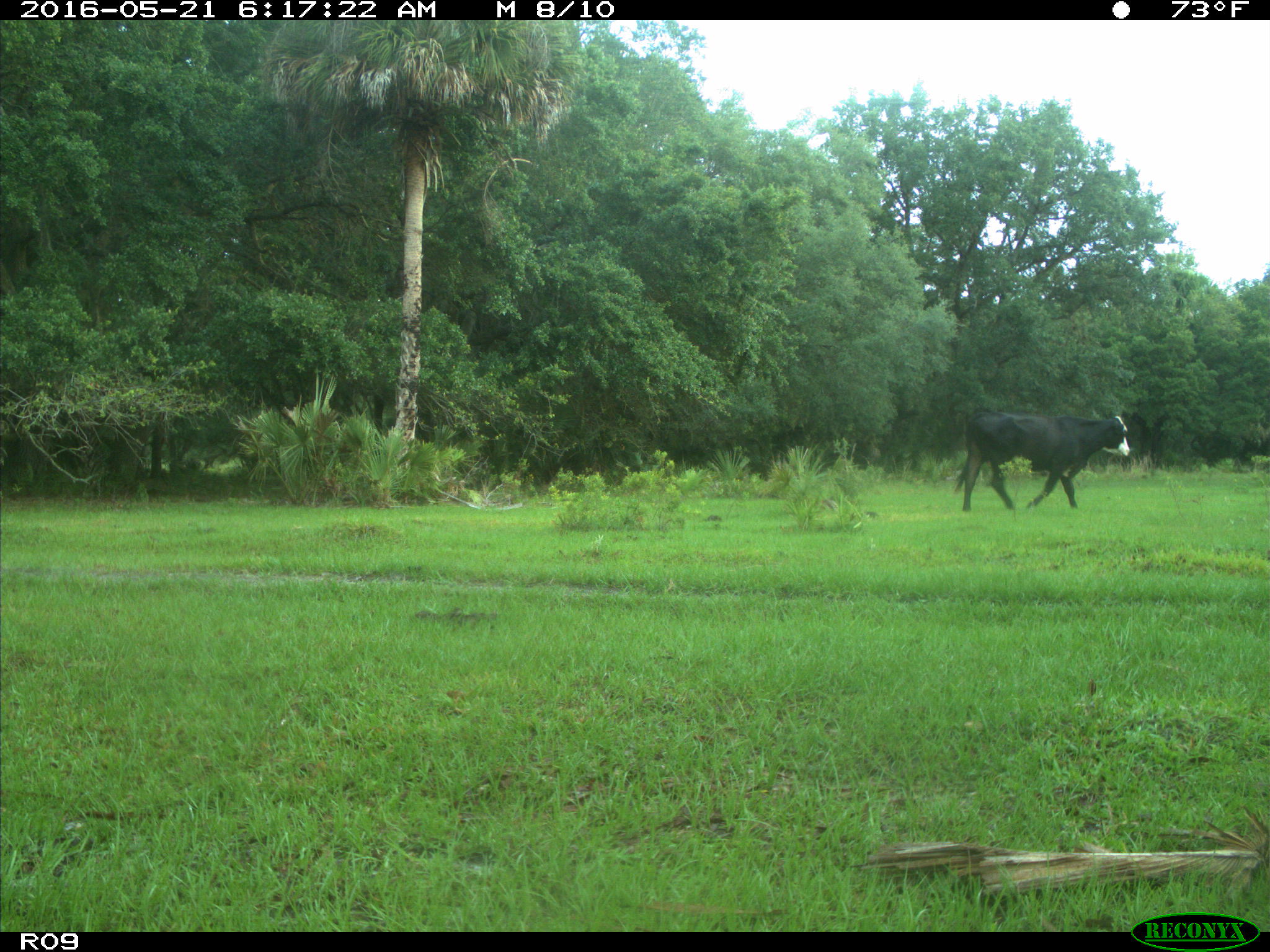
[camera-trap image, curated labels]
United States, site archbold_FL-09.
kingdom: Animalia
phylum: Chordata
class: Mammalia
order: Artiodactyla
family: Bovidae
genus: Bos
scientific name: Bos taurus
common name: domestic cow